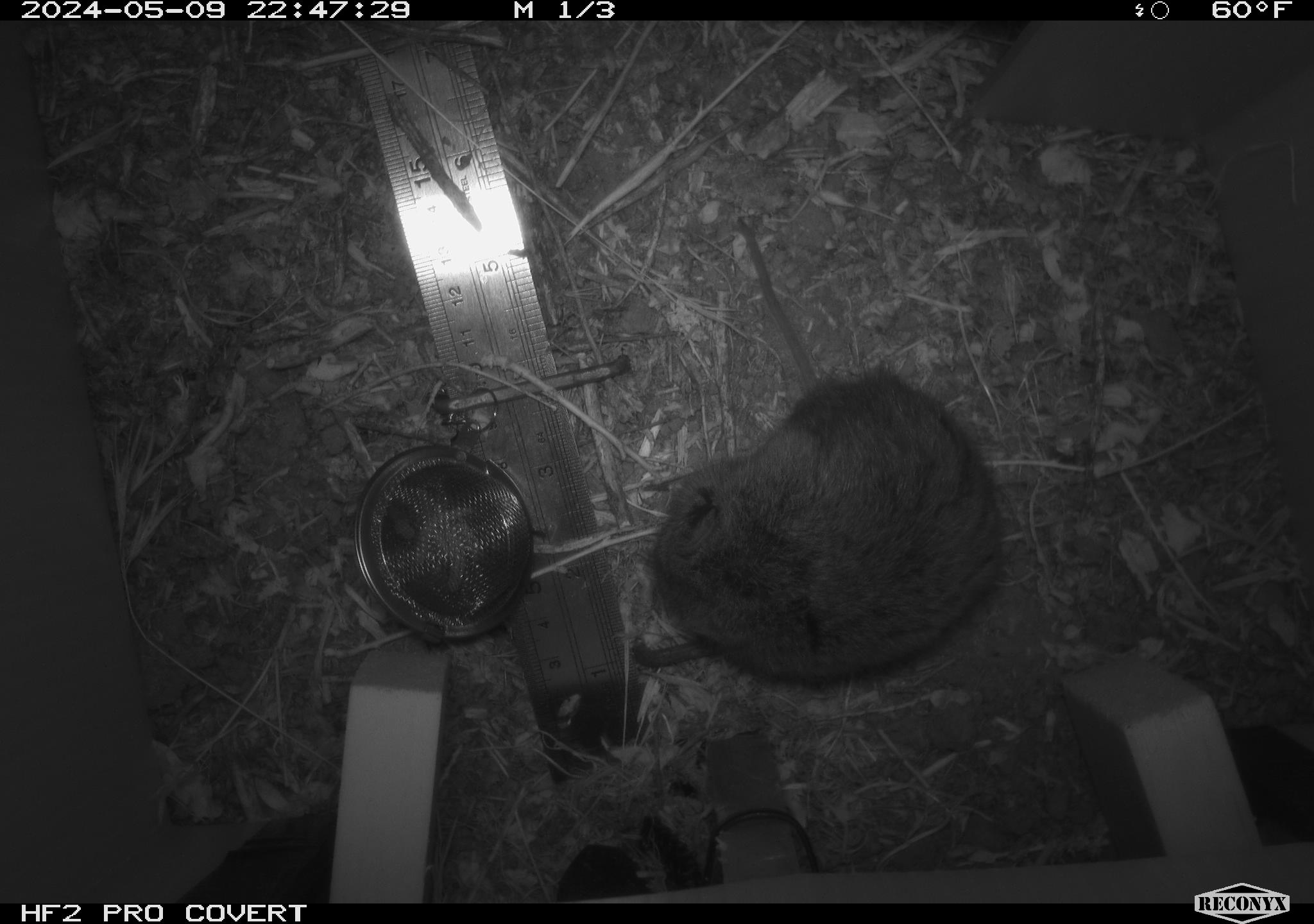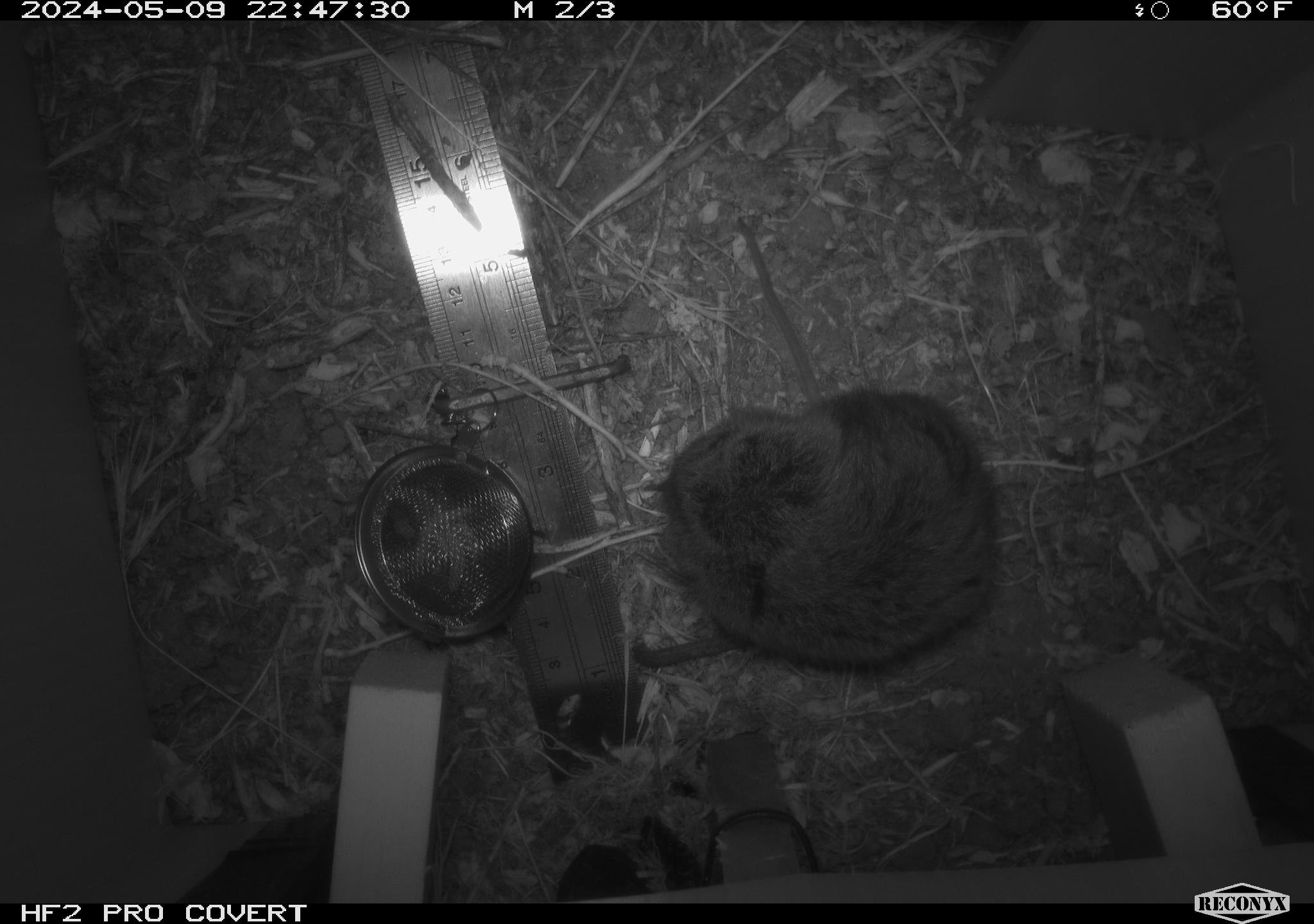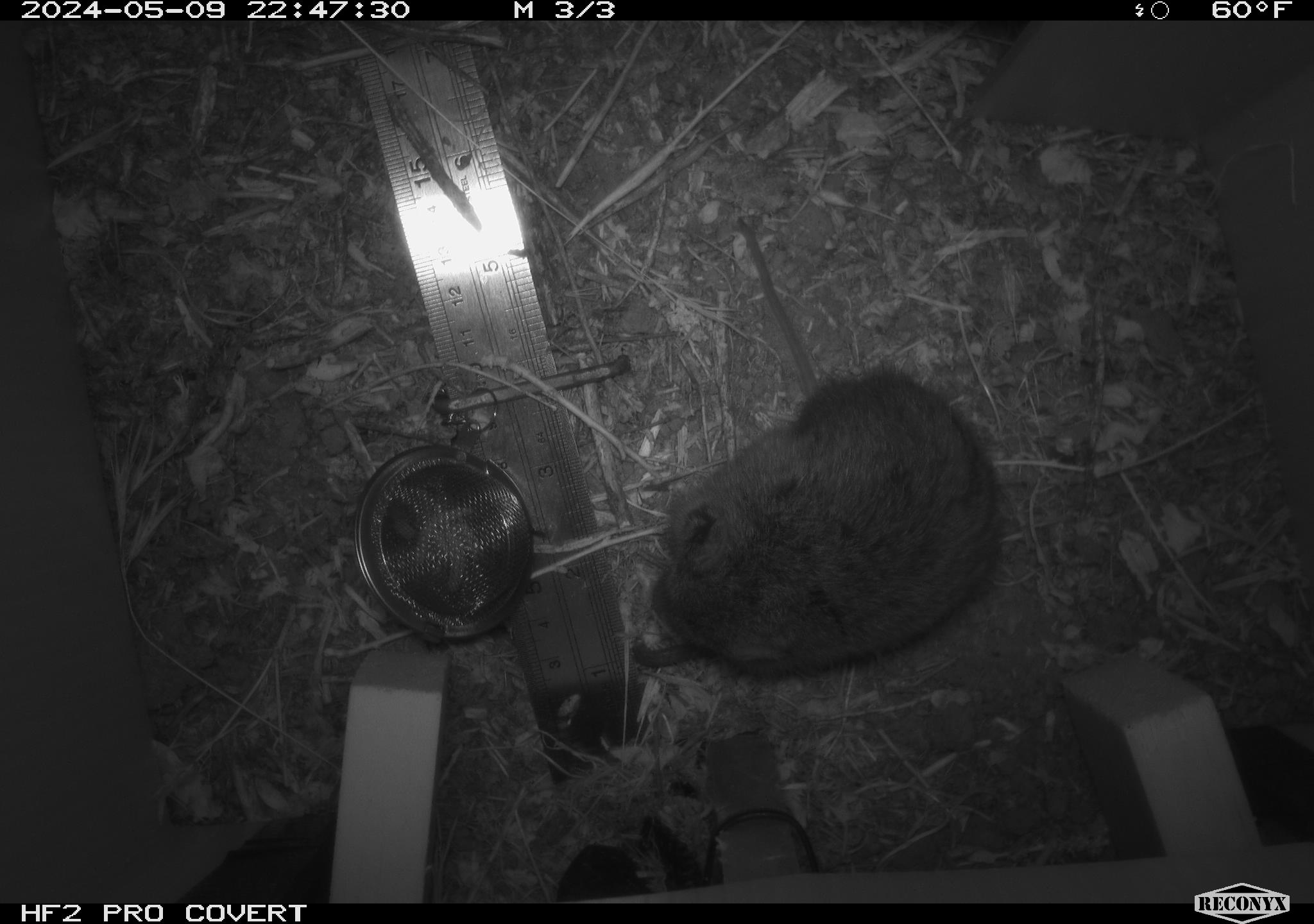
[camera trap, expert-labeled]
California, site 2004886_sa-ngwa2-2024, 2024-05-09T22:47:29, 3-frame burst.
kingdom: Animalia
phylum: Chordata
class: Mammalia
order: Rodentia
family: Cricetidae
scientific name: Arvicolinae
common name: voles, lemmings, and muskrats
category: arvicolinae subfamily